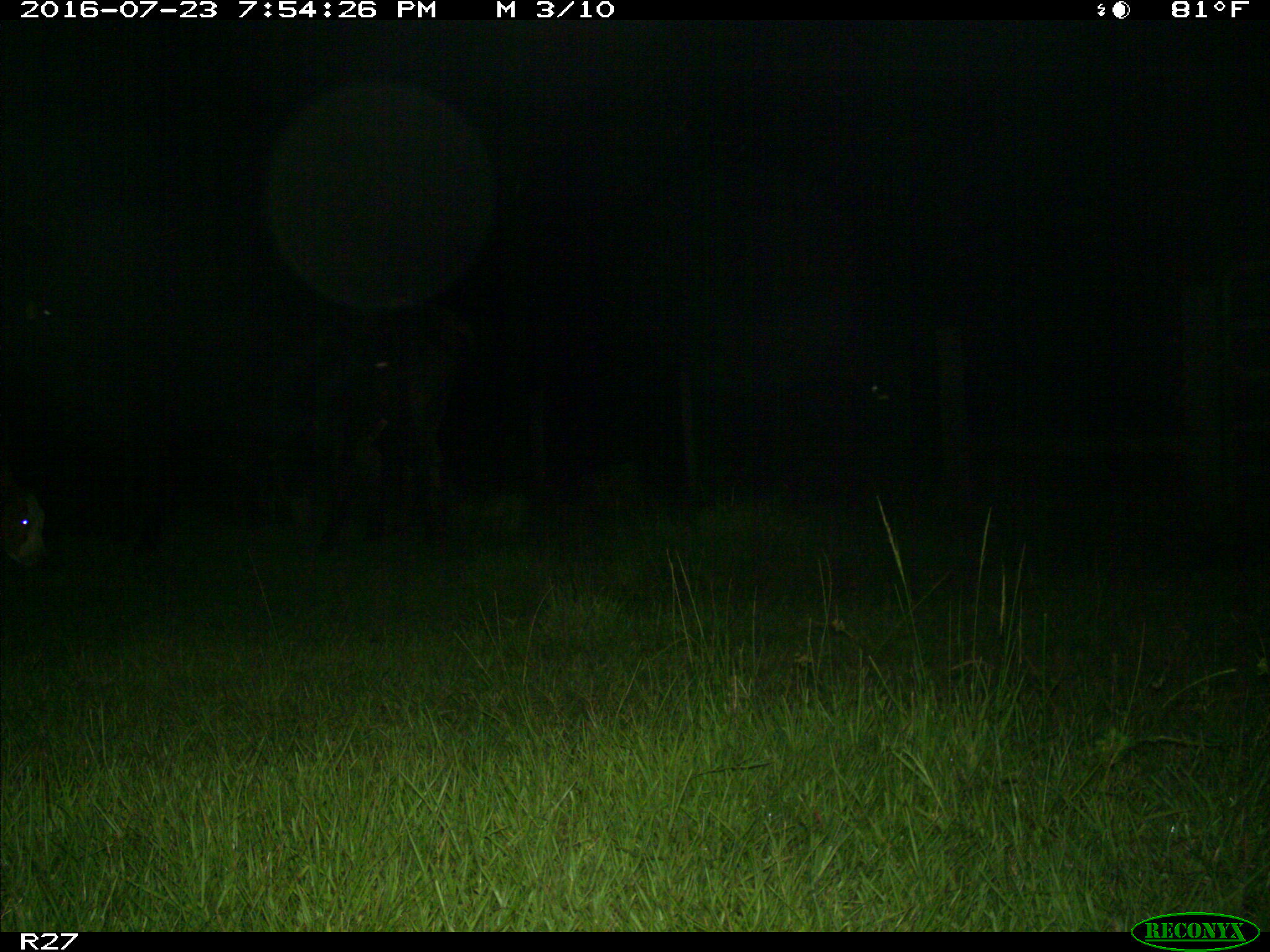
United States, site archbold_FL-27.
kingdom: Animalia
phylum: Chordata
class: Mammalia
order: Artiodactyla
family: Bovidae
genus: Bos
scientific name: Bos taurus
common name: domestic cow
Bos taurus (domestic cow).